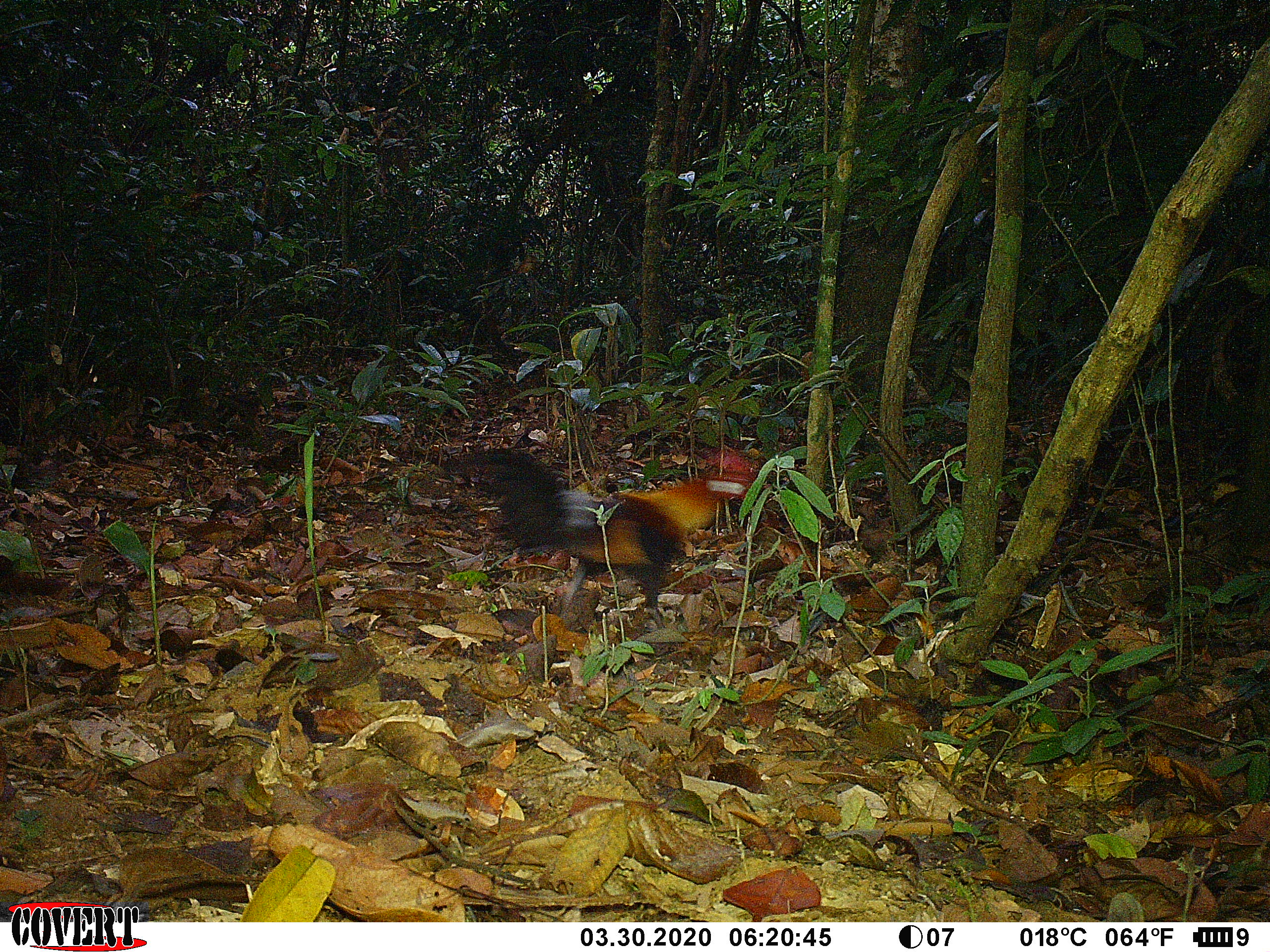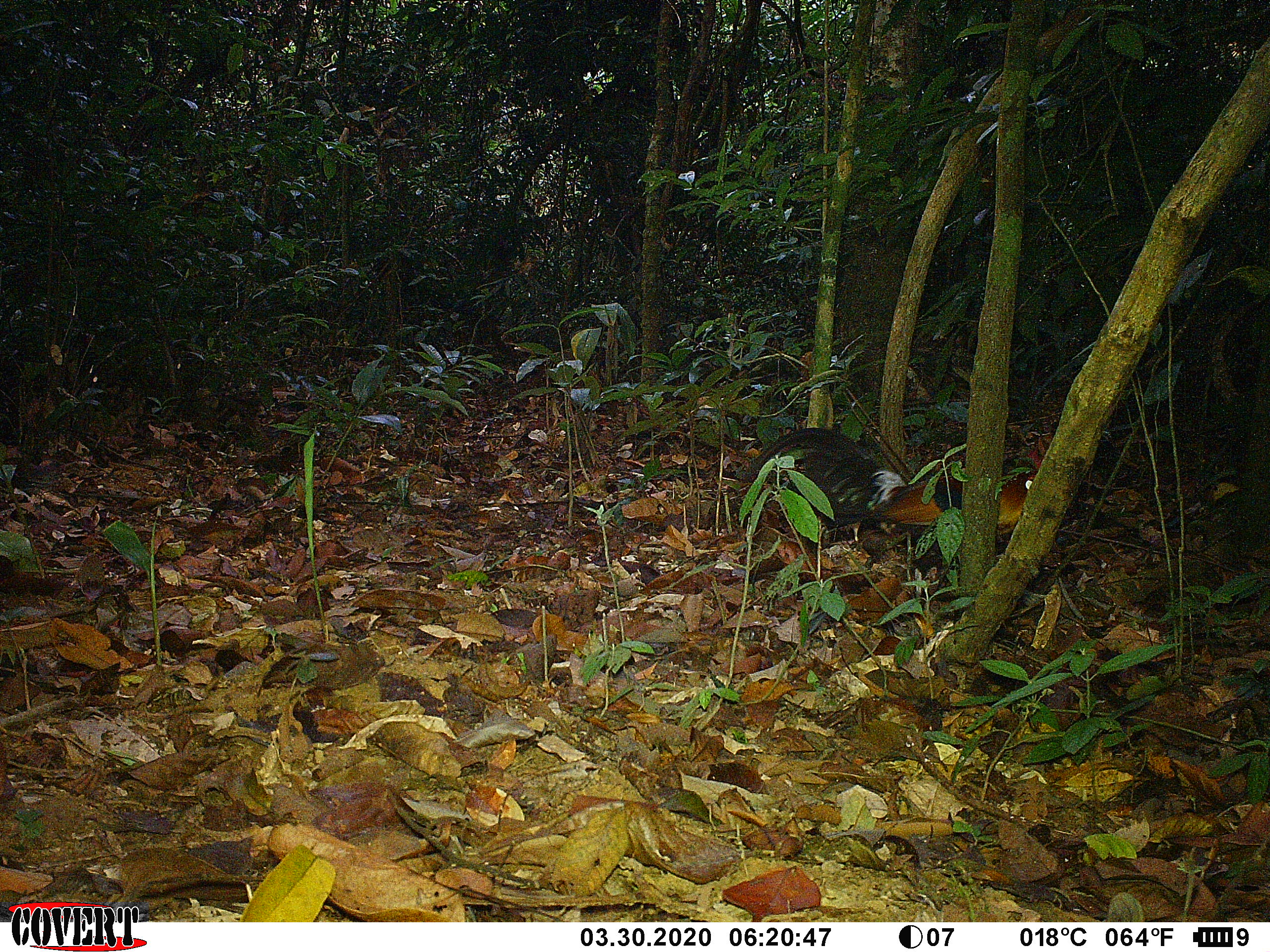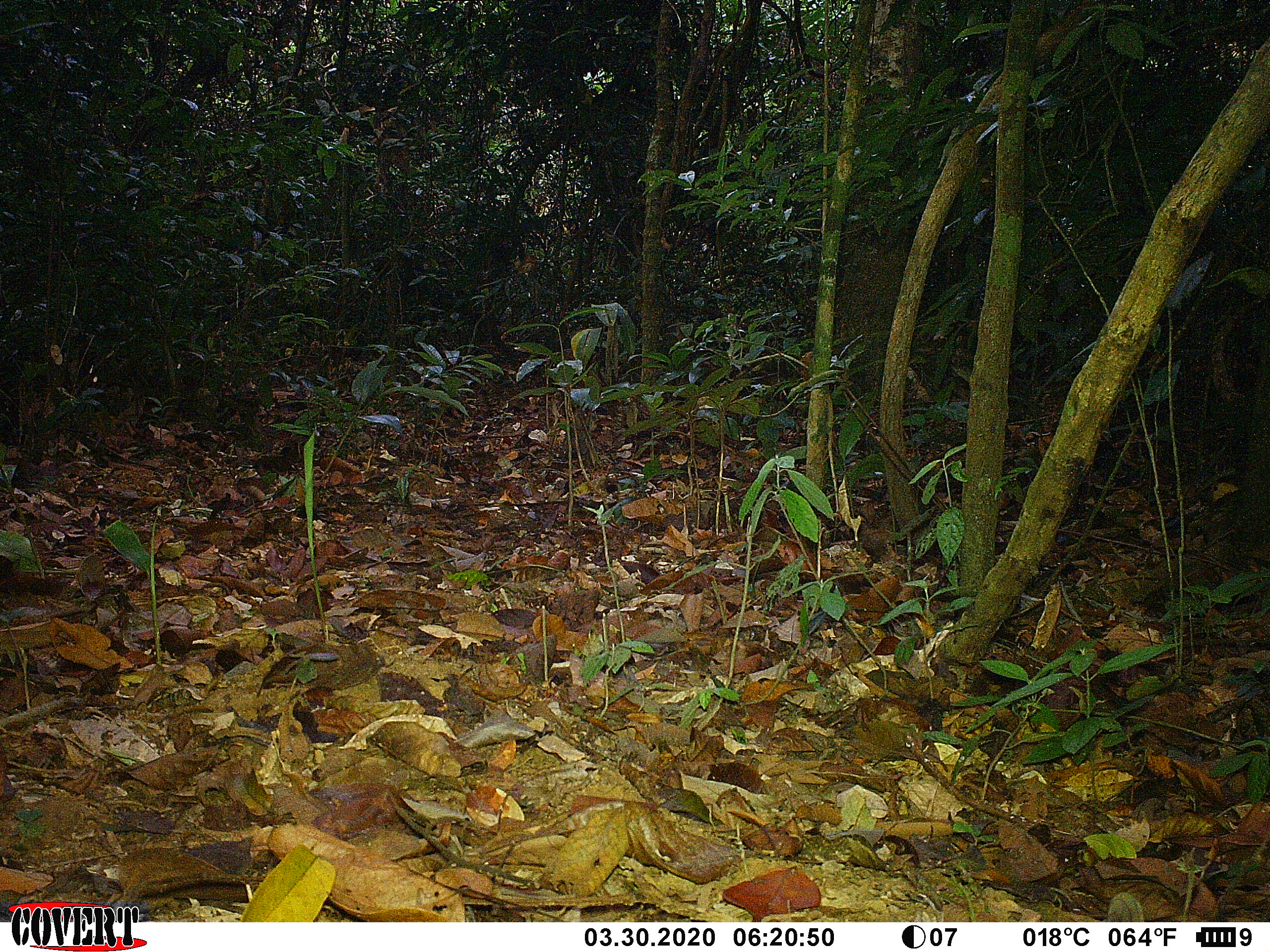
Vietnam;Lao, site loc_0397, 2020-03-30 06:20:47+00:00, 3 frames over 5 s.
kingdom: Animalia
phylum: Chordata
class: Aves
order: Galliformes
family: Phasianidae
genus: Gallus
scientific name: Gallus gallus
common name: red junglefowl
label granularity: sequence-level